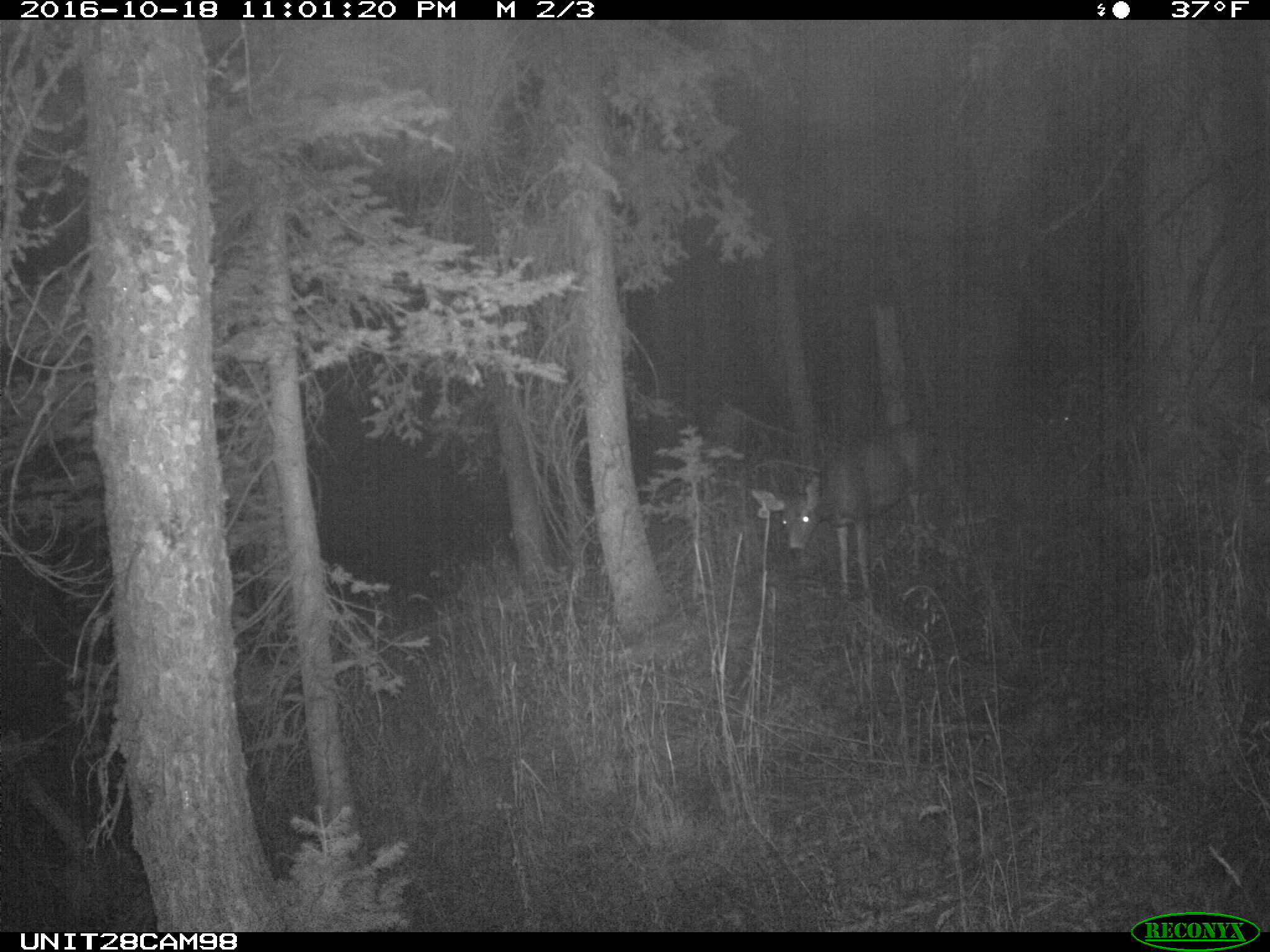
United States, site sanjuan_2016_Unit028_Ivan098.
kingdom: Animalia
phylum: Chordata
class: Mammalia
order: Artiodactyla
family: Cervidae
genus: Odocoileus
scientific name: Odocoileus hemionus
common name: mule deer